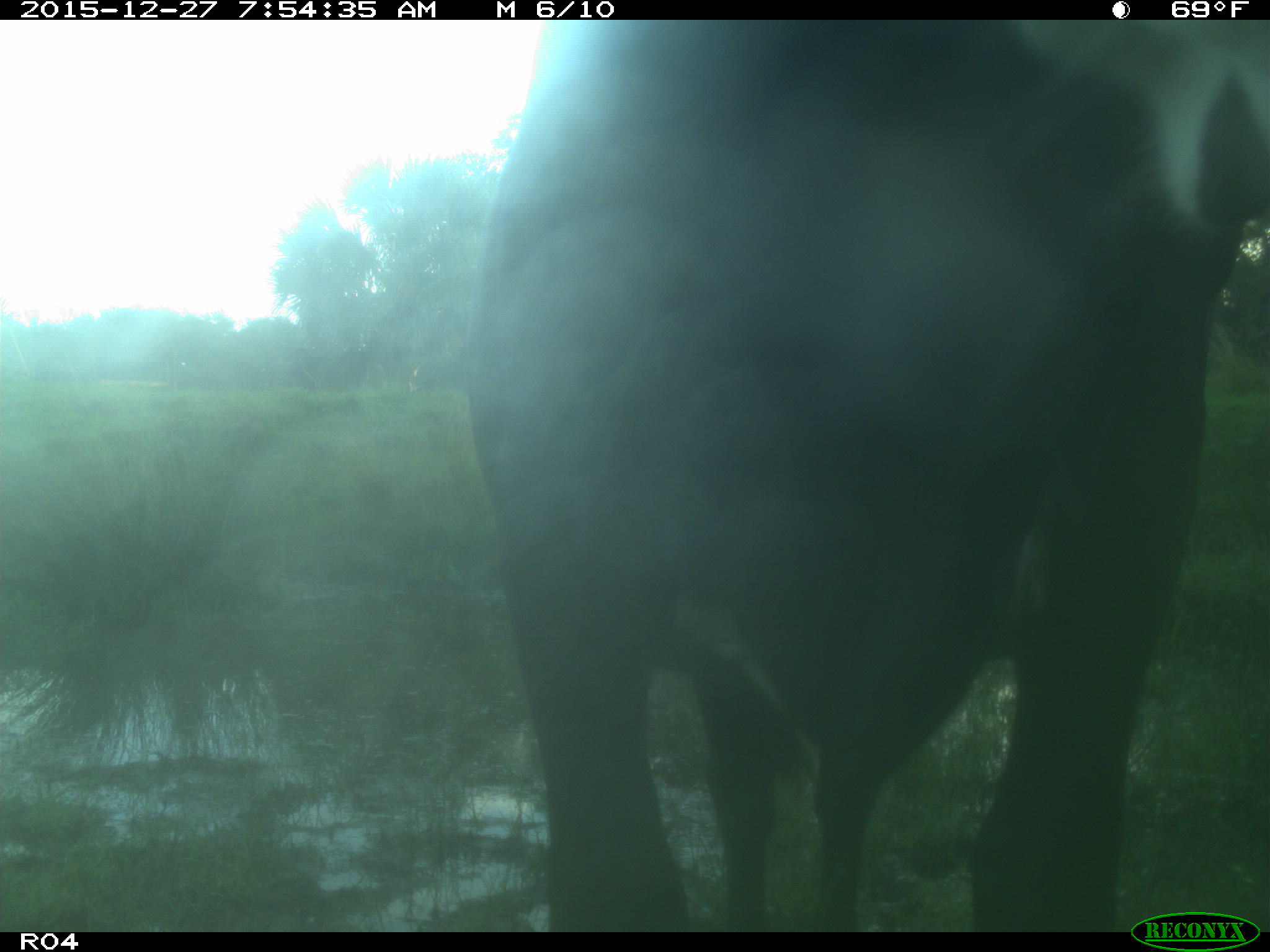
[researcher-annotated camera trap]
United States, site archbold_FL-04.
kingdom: Animalia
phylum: Chordata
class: Mammalia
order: Artiodactyla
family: Bovidae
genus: Bos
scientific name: Bos taurus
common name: domestic cow